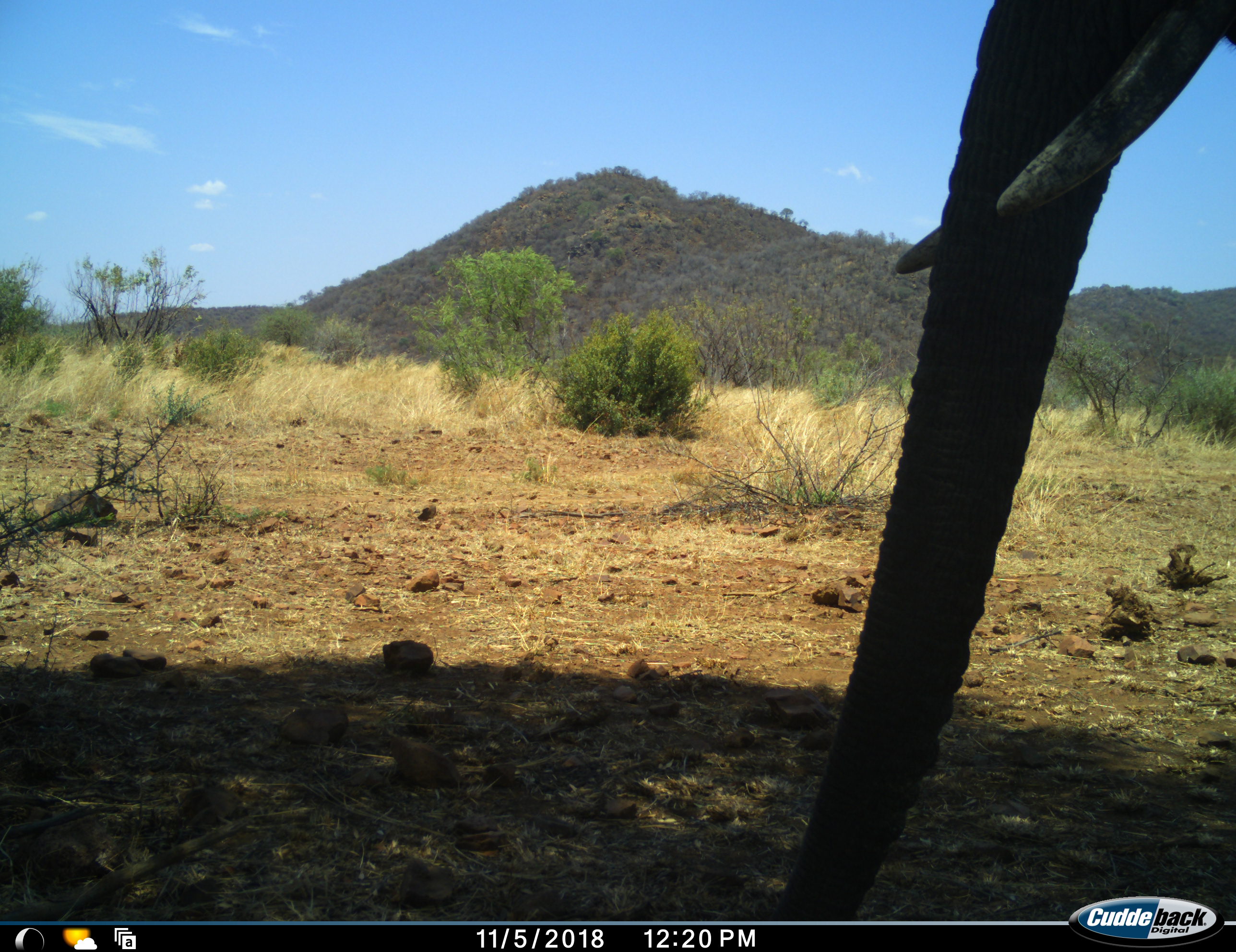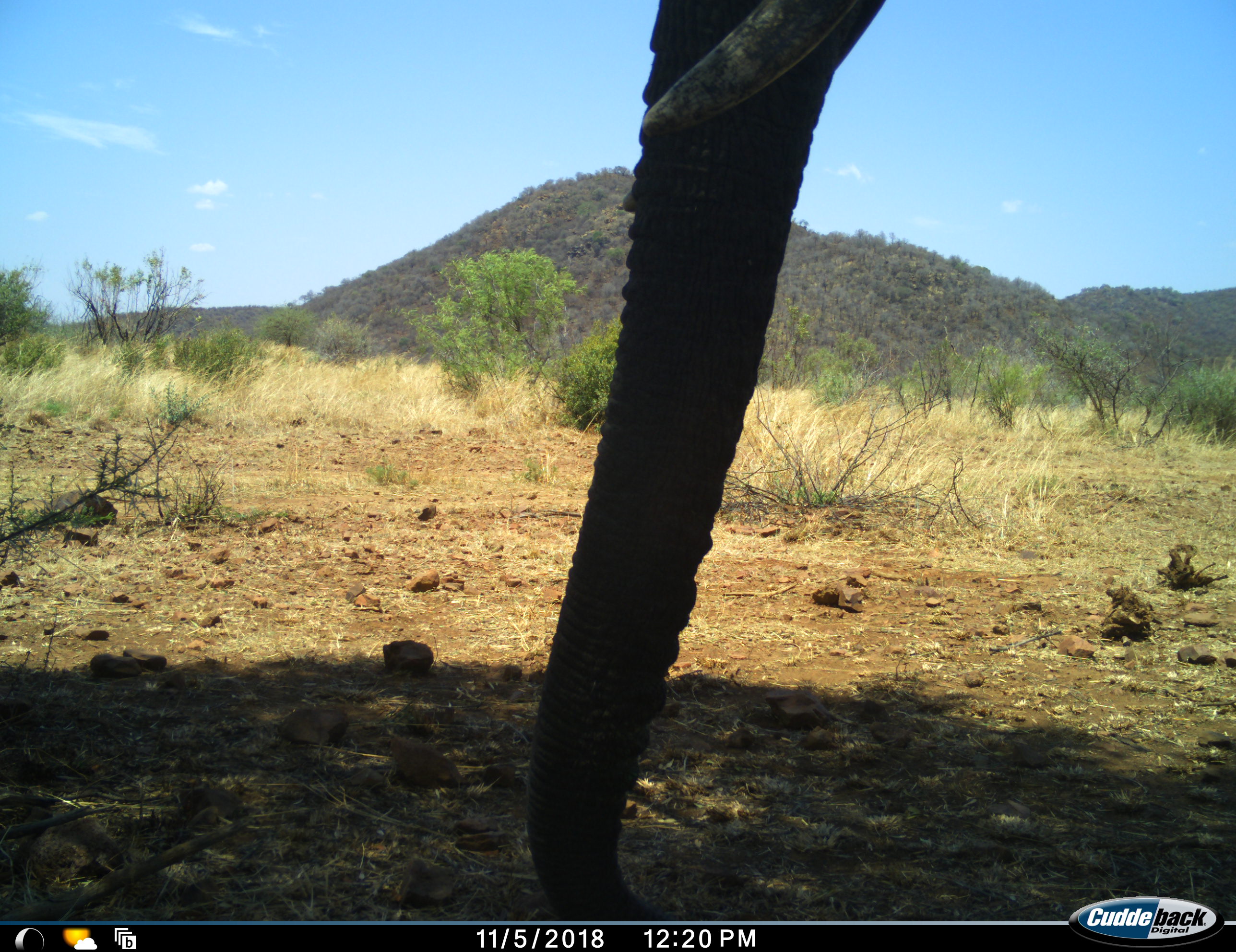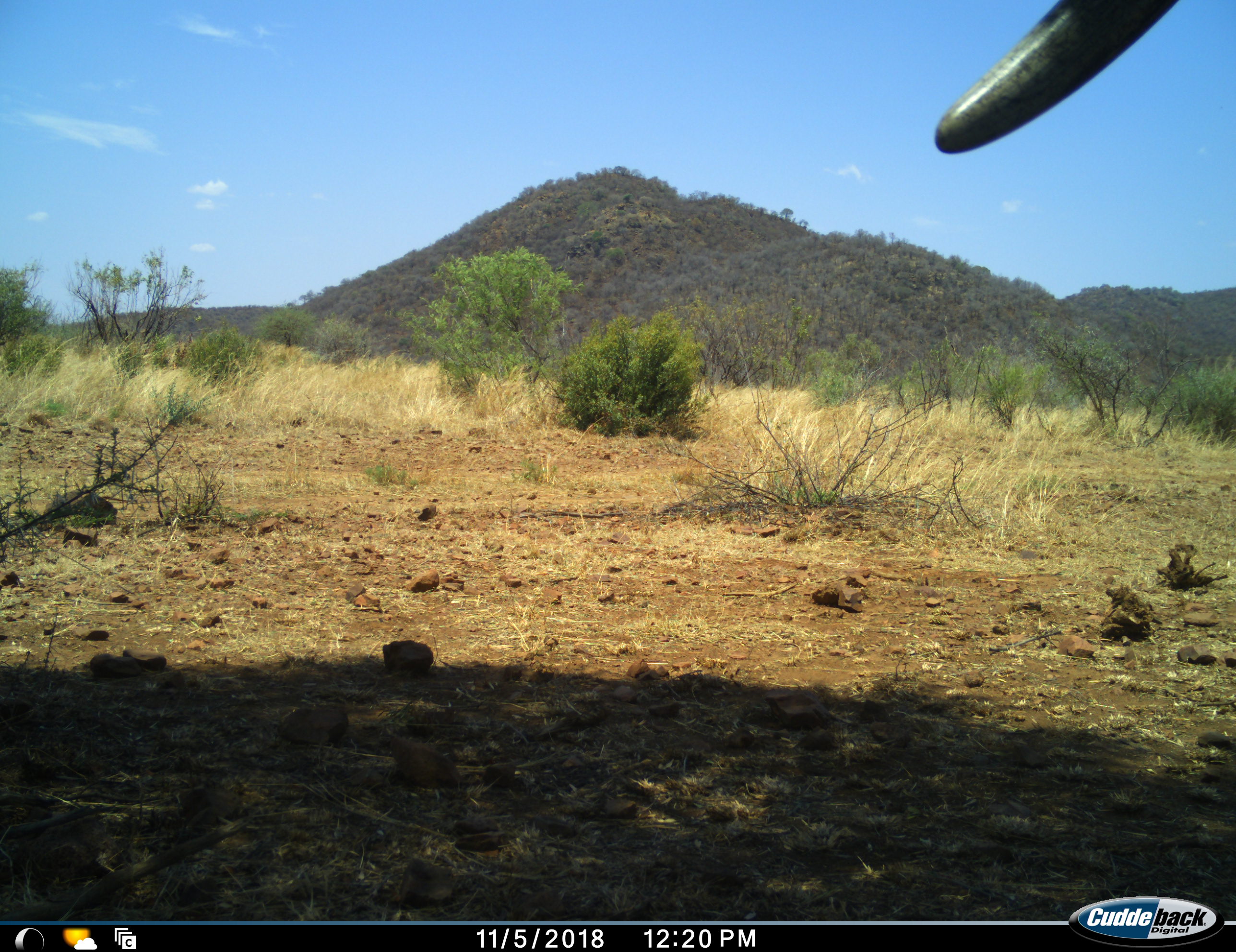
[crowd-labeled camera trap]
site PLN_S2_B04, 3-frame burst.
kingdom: Animalia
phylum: Chordata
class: Mammalia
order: Proboscidea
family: Elephantidae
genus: Loxodonta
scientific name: Loxodonta africana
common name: african bush elephant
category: elephant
Elephant (african bush elephant) (Loxodonta africana), count 1. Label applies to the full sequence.